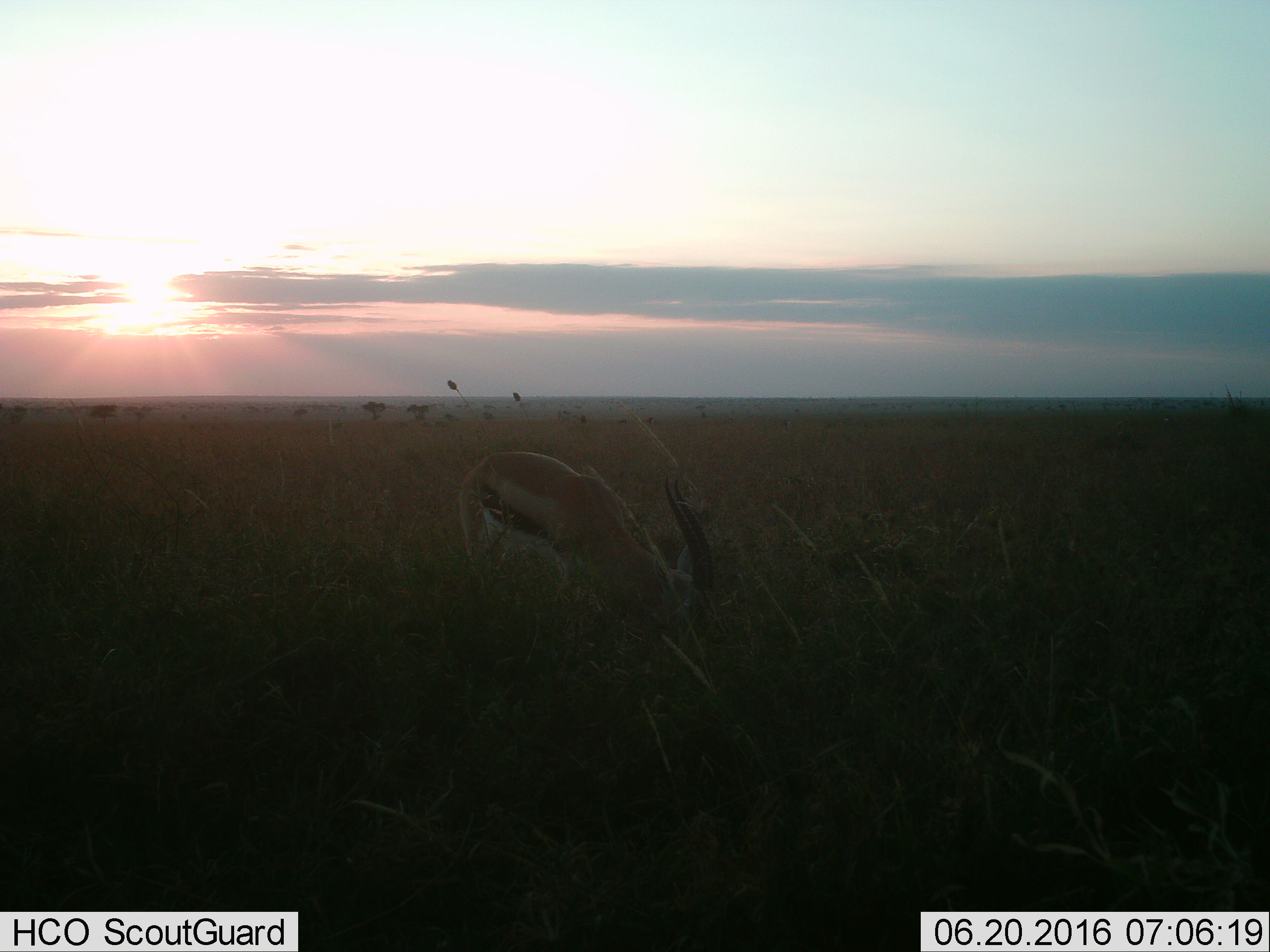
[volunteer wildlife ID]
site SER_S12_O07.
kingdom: Animalia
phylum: Chordata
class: Mammalia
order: Artiodactyla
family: Bovidae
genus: Eudorcas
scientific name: Eudorcas thomsonii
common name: thomson's gazelle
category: gazellethomsons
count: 1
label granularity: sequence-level